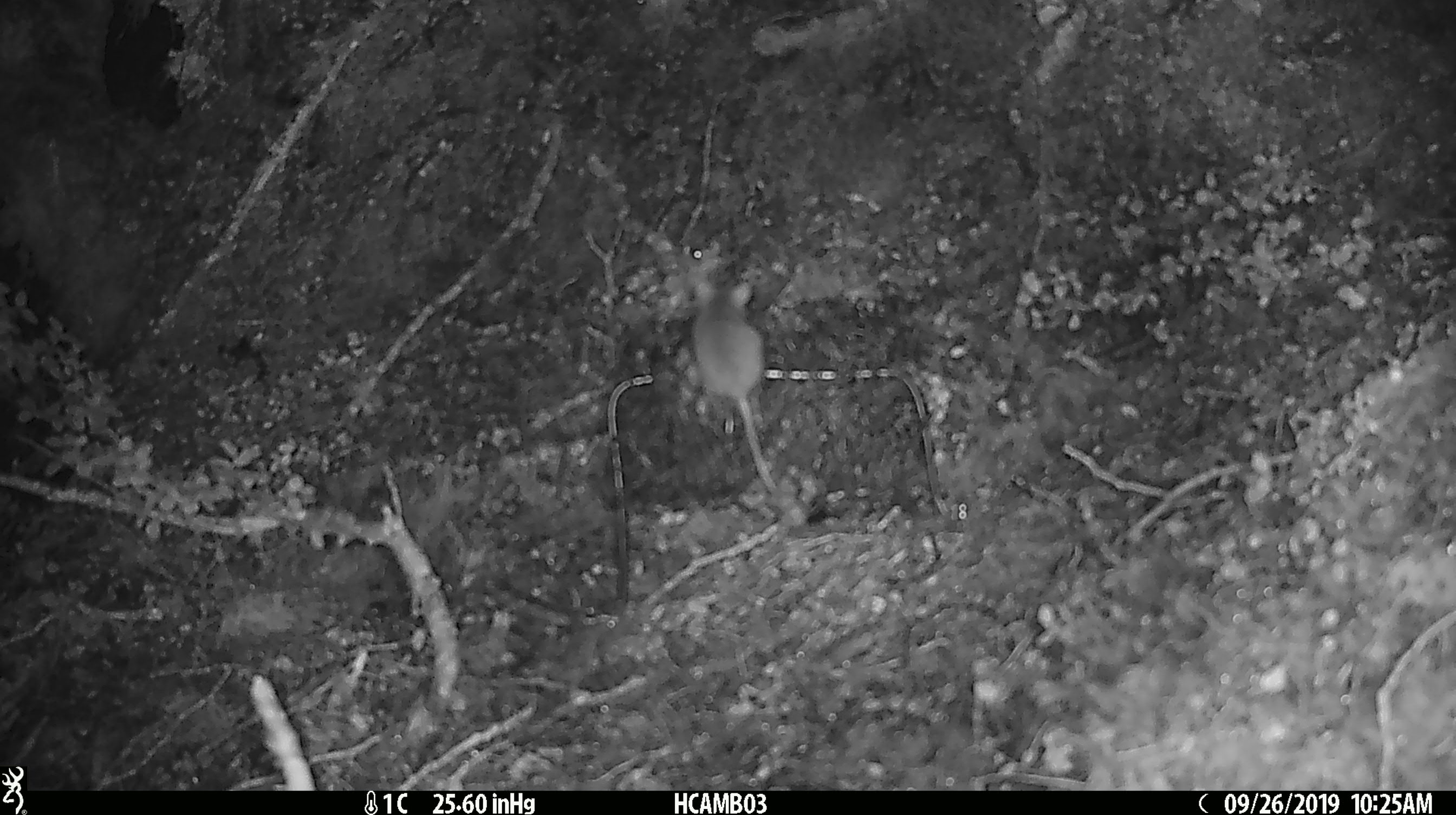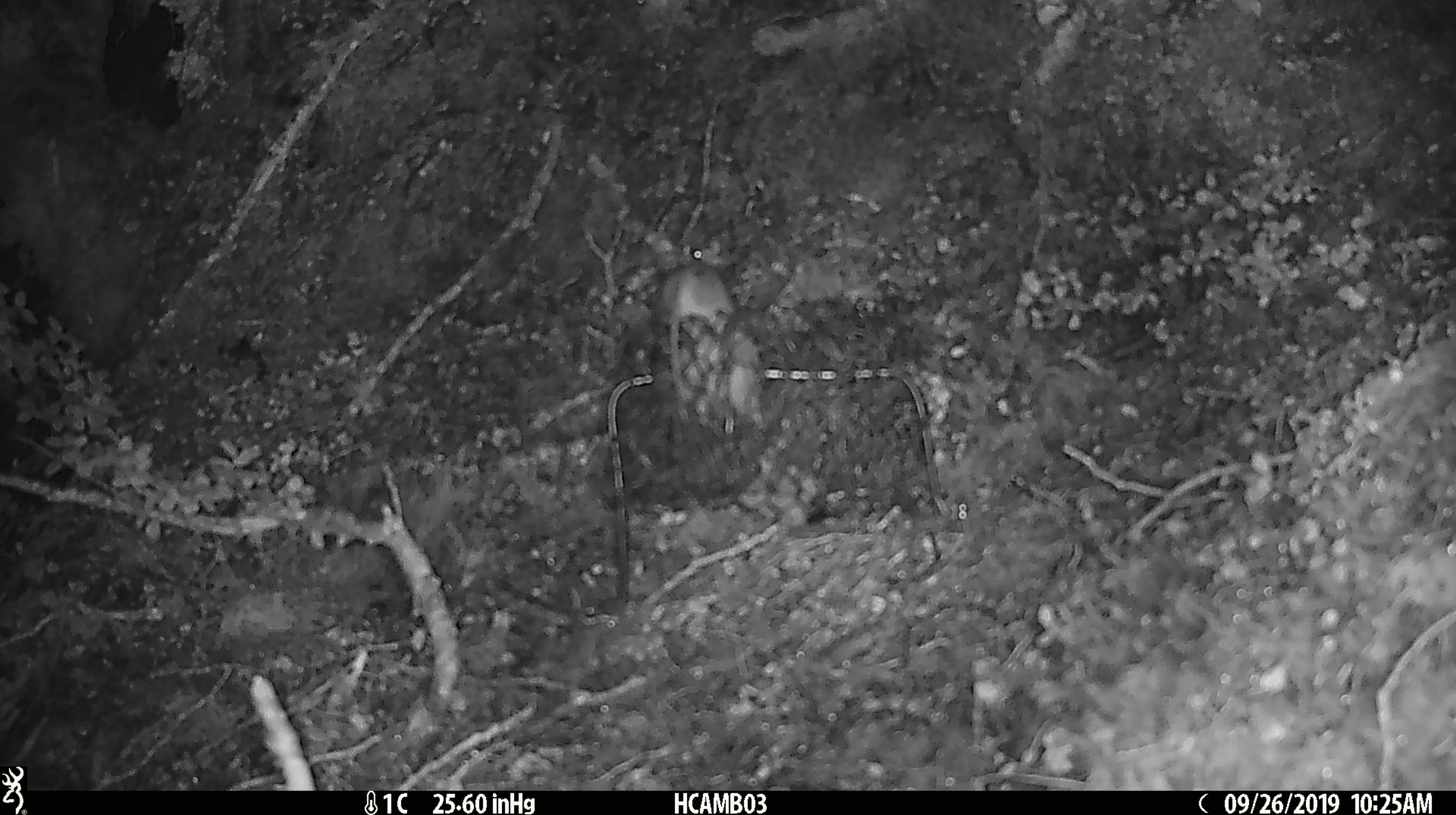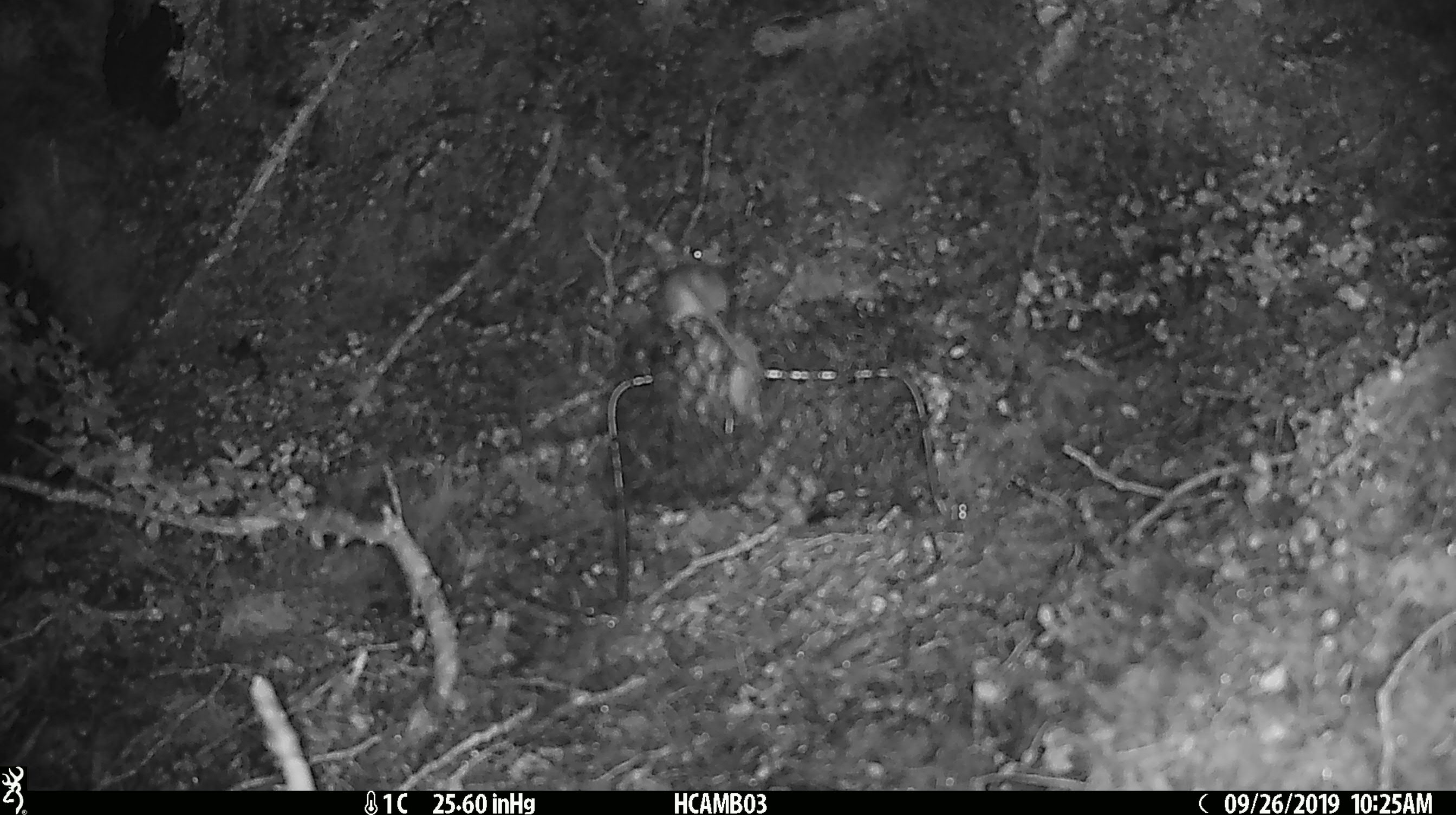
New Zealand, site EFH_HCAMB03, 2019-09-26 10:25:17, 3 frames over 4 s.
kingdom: Animalia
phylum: Chordata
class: Mammalia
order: Rodentia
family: Muridae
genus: Mus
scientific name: Mus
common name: mouse